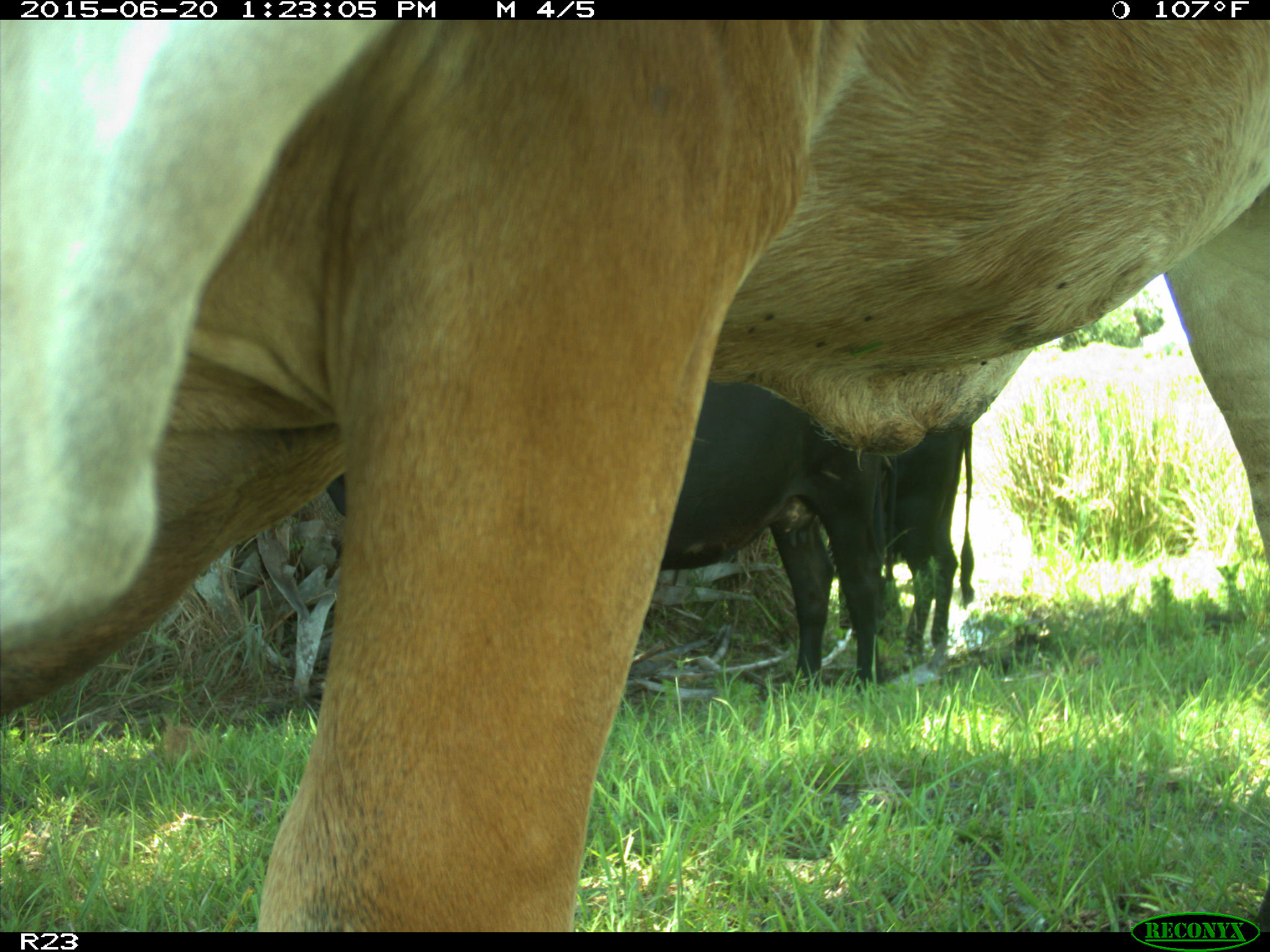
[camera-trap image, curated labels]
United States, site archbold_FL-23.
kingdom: Animalia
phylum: Chordata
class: Mammalia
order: Artiodactyla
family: Bovidae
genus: Bos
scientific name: Bos taurus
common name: domestic cow